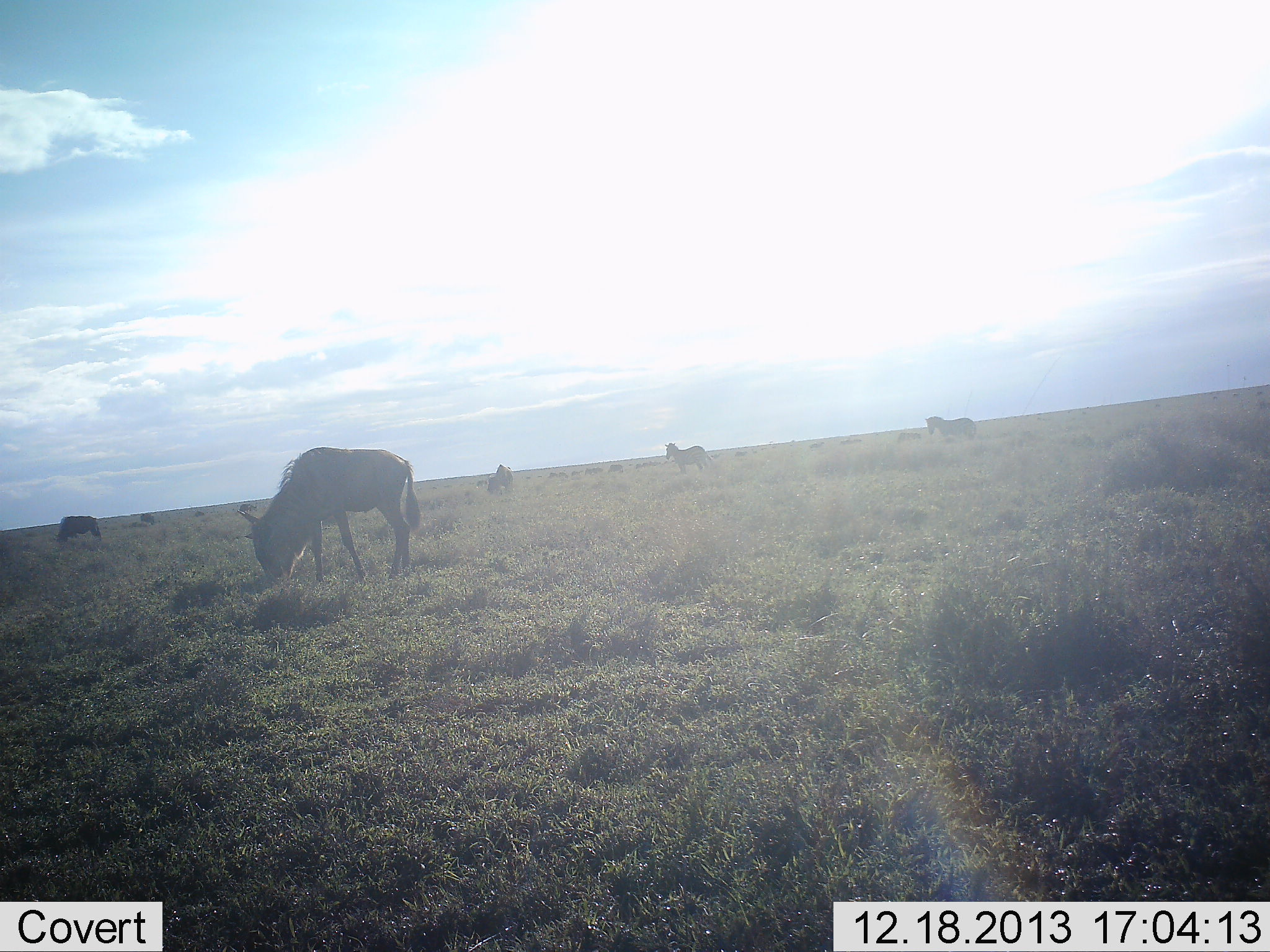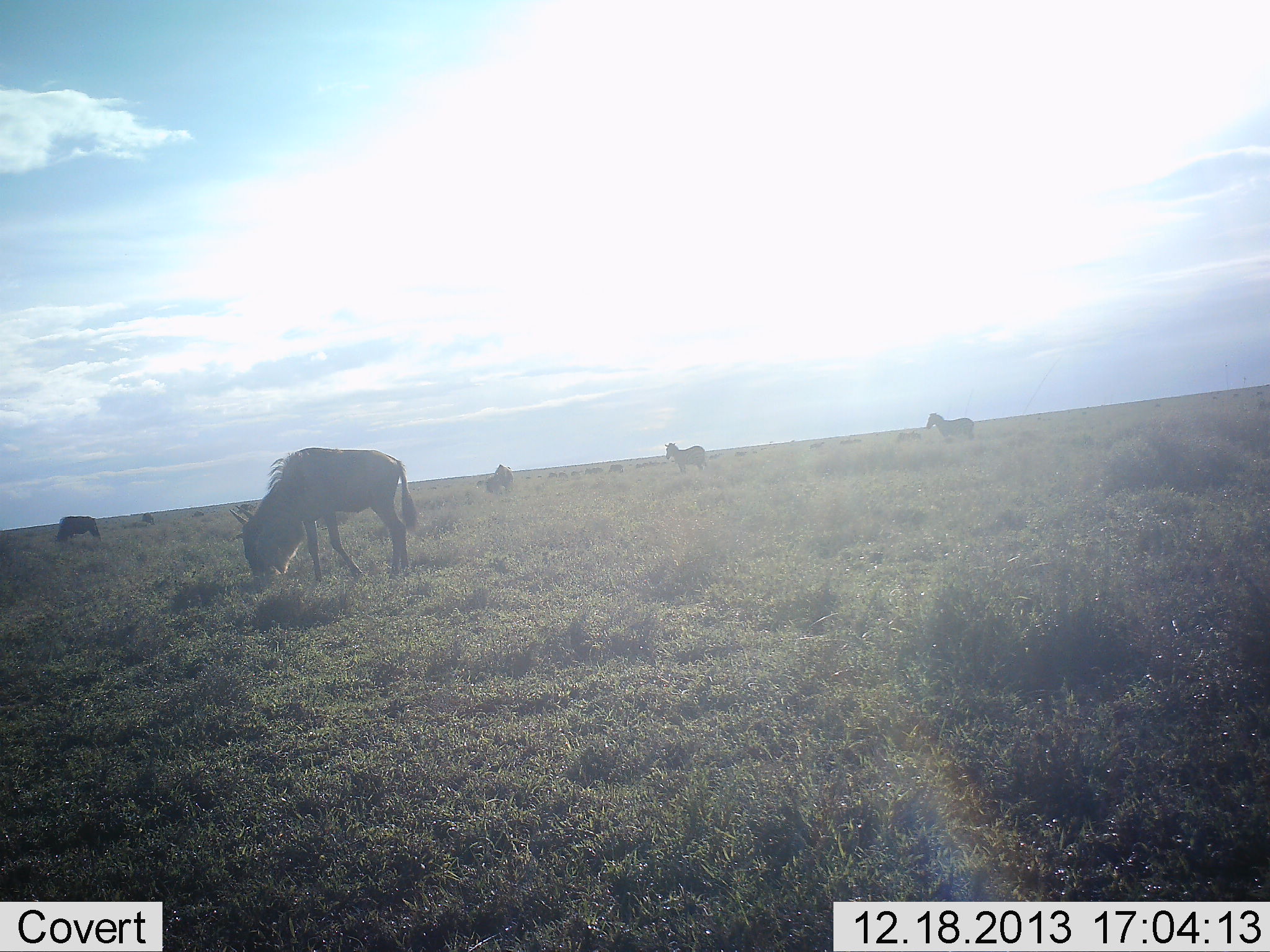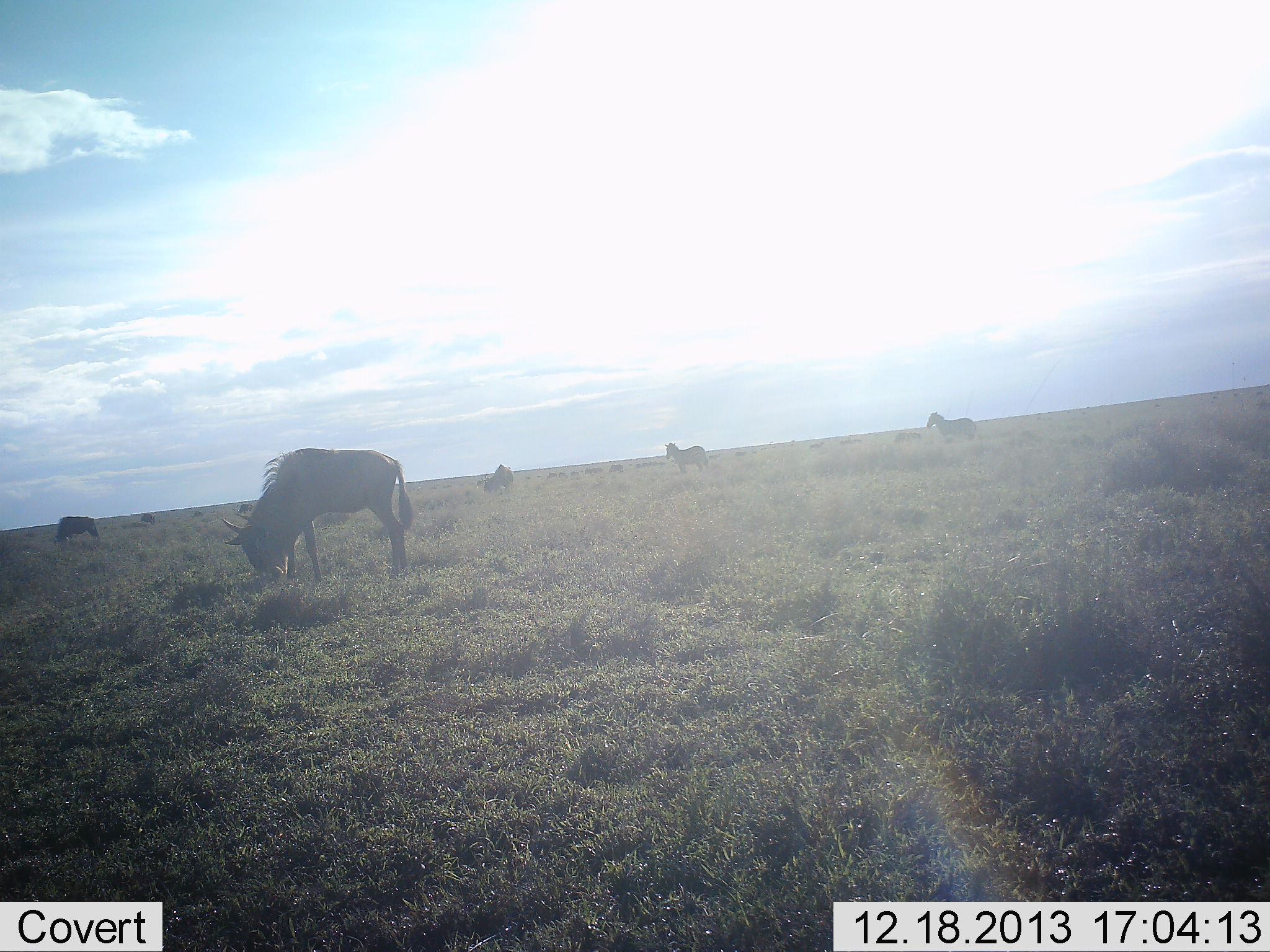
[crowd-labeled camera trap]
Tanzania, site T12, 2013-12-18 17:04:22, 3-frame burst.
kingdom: Animalia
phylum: Chordata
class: Mammalia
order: Artiodactyla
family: Bovidae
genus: Connochaetes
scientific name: Connochaetes taurinus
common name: blue wildebeest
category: wildebeest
Wildebeest (blue wildebeest) (Connochaetes taurinus), count 3. Behavior (volunteer vote fractions): standing 33%, resting 0%, moving 0%, interacting 0%. Young present (vote fraction): 0%. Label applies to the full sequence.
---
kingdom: Animalia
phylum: Chordata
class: Mammalia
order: Perissodactyla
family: Equidae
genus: Equus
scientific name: Equus quagga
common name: plains zebra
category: zebra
Zebra (plains zebra) (Equus quagga), count 2. Behavior (volunteer vote fractions): standing 70%, resting 0%, moving 10%, interacting 0%. Young present (vote fraction): 0%. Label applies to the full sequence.